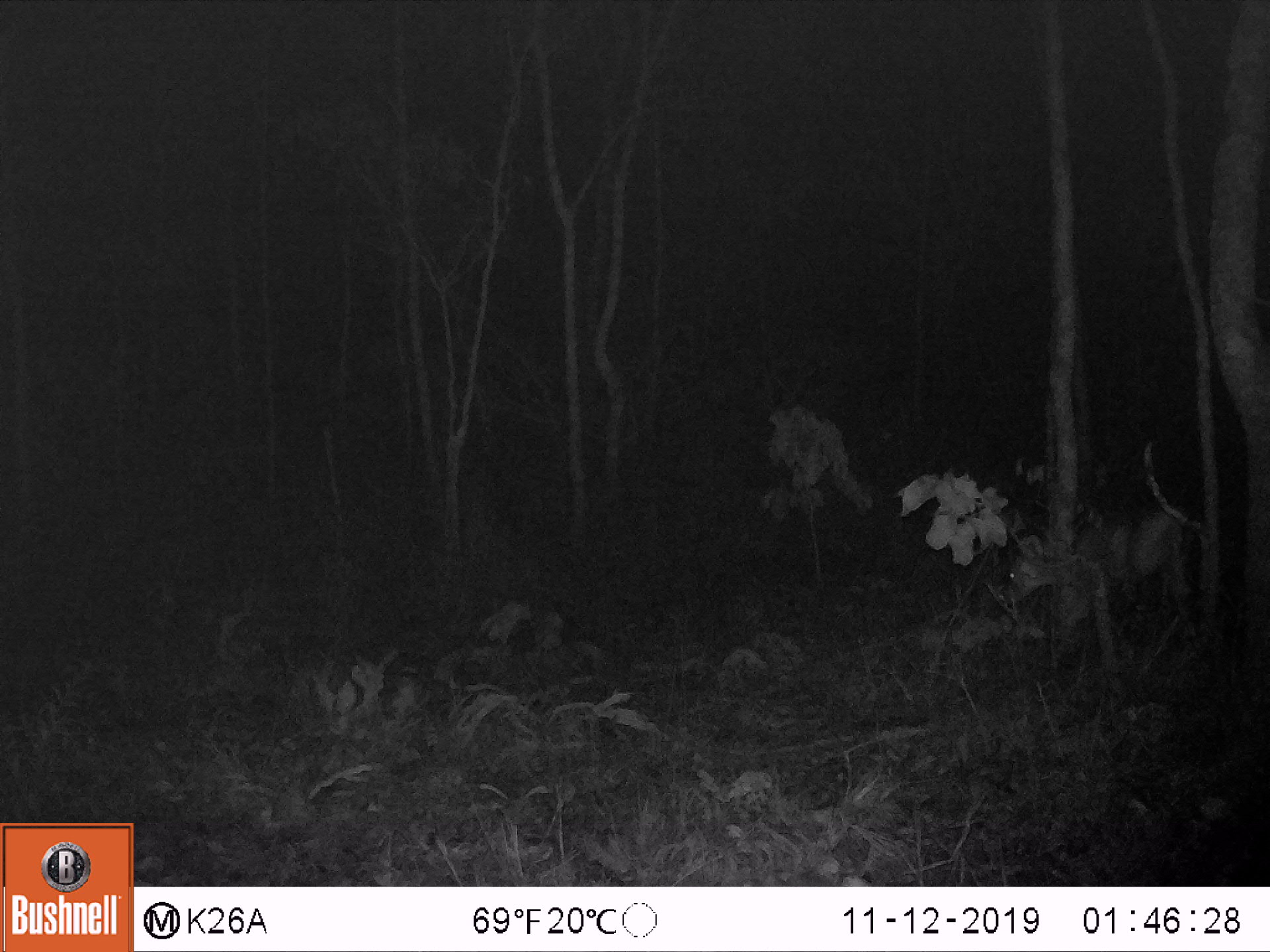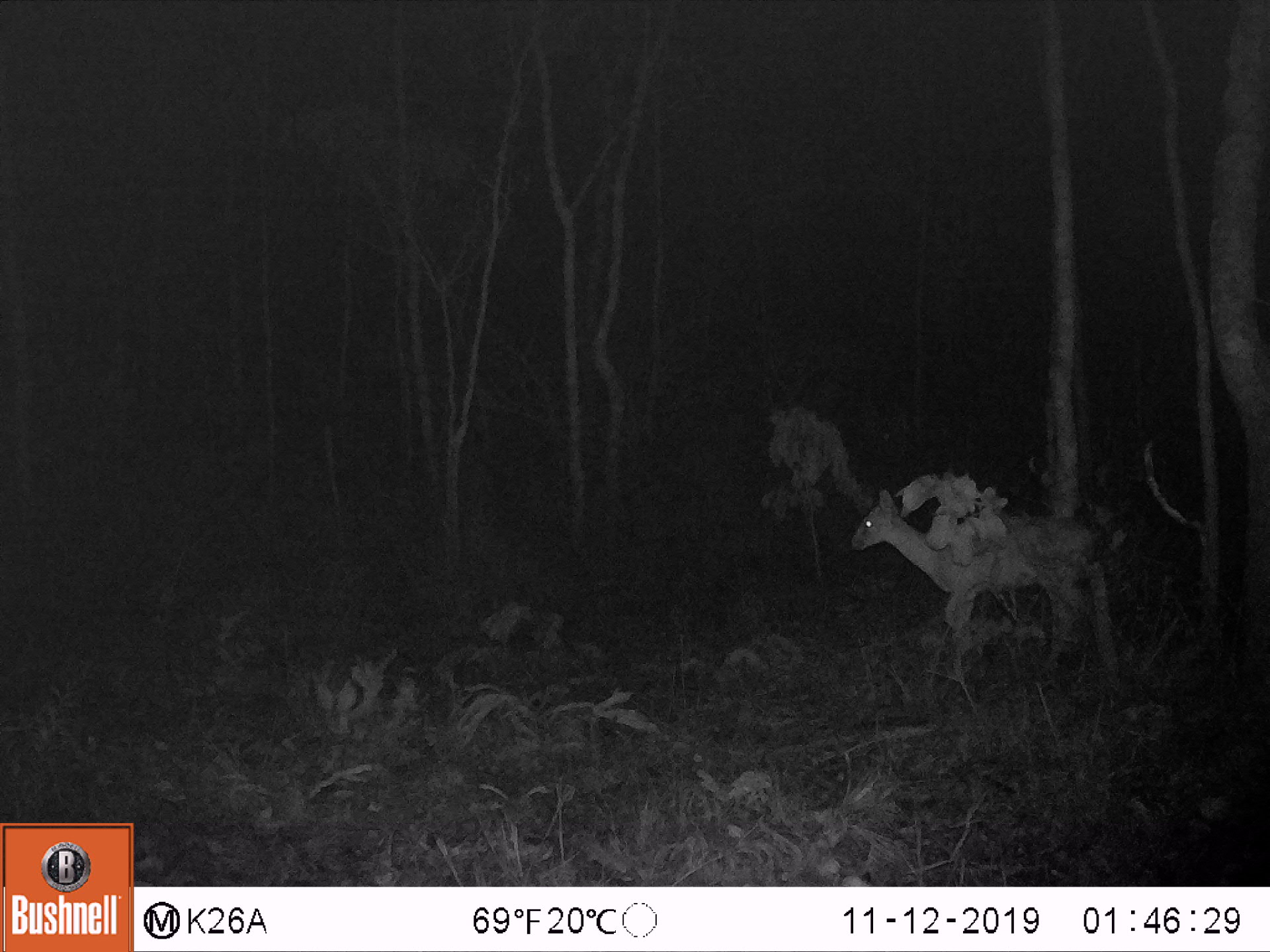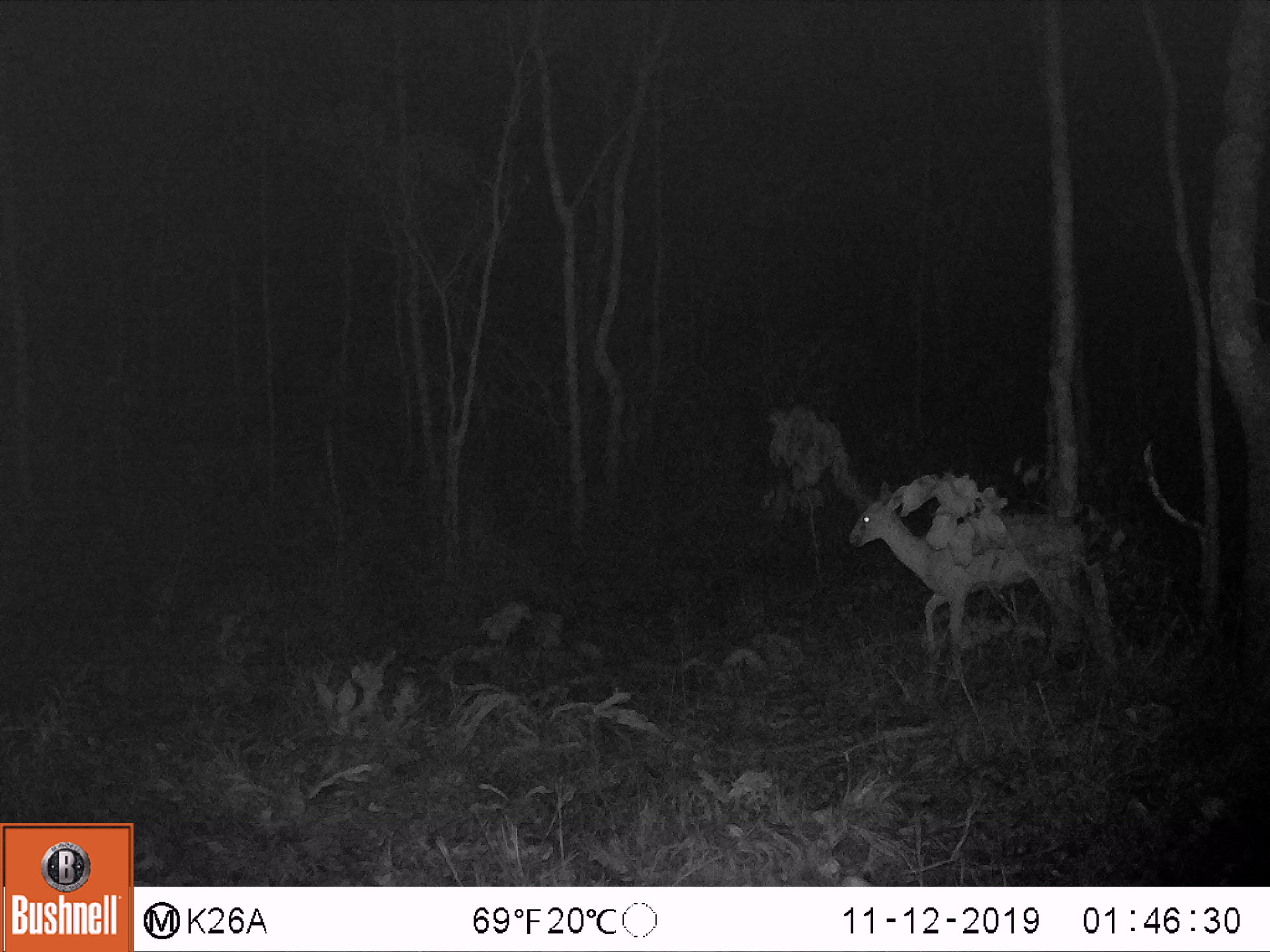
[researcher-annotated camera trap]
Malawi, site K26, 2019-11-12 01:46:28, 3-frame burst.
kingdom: Animalia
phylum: Chordata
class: Mammalia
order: Artiodactyla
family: Bovidae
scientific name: Antilopinae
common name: small antelope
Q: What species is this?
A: Small antelope (Antilopinae).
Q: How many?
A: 1.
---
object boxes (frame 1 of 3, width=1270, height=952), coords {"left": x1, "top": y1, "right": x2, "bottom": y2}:
small antelope: {"left": 1003, "top": 489, "right": 1193, "bottom": 654}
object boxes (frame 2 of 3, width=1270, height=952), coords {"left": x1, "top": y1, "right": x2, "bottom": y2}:
small antelope: {"left": 853, "top": 488, "right": 1101, "bottom": 656}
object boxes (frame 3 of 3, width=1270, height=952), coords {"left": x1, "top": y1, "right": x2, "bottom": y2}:
small antelope: {"left": 850, "top": 481, "right": 1090, "bottom": 675}